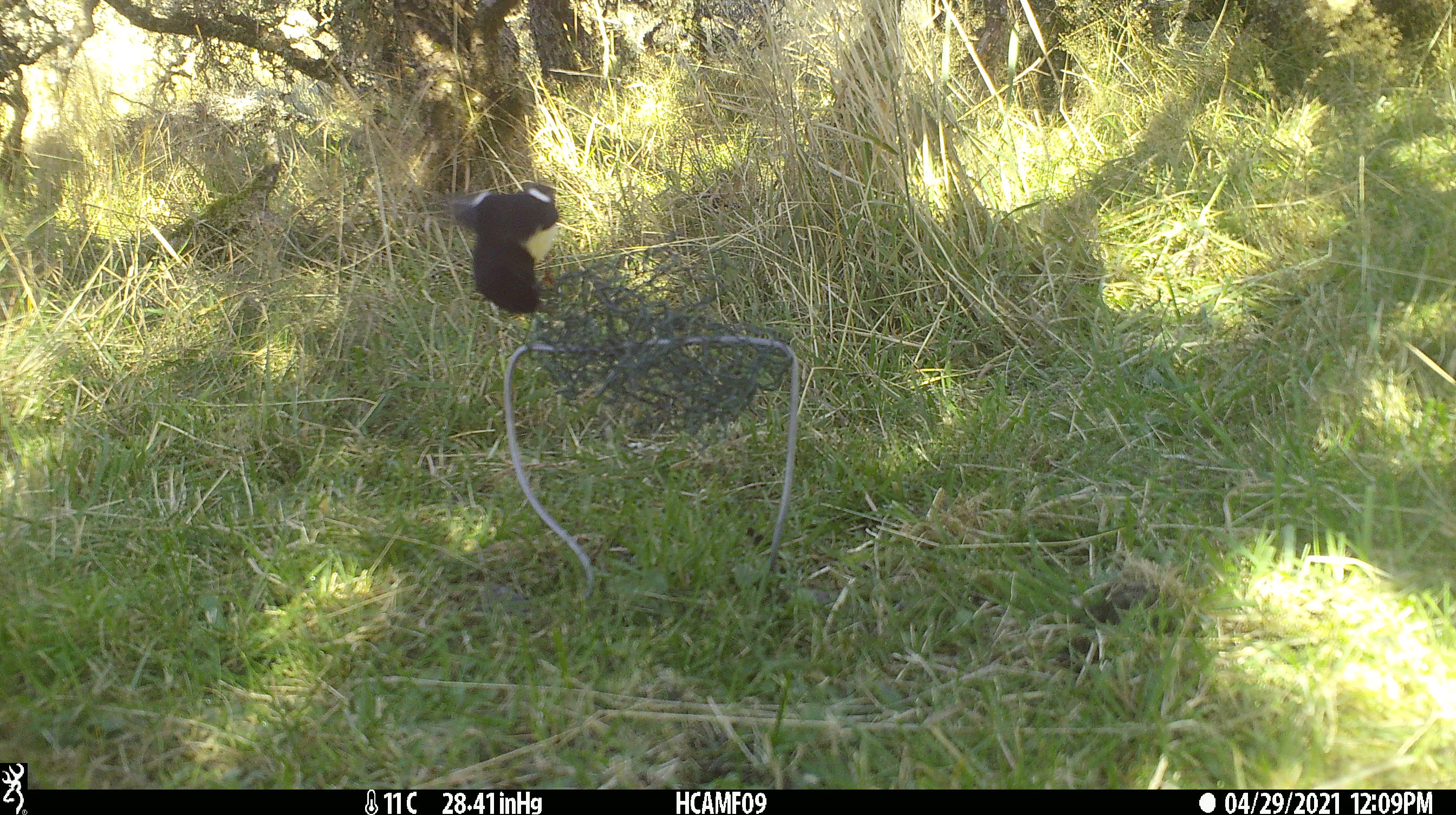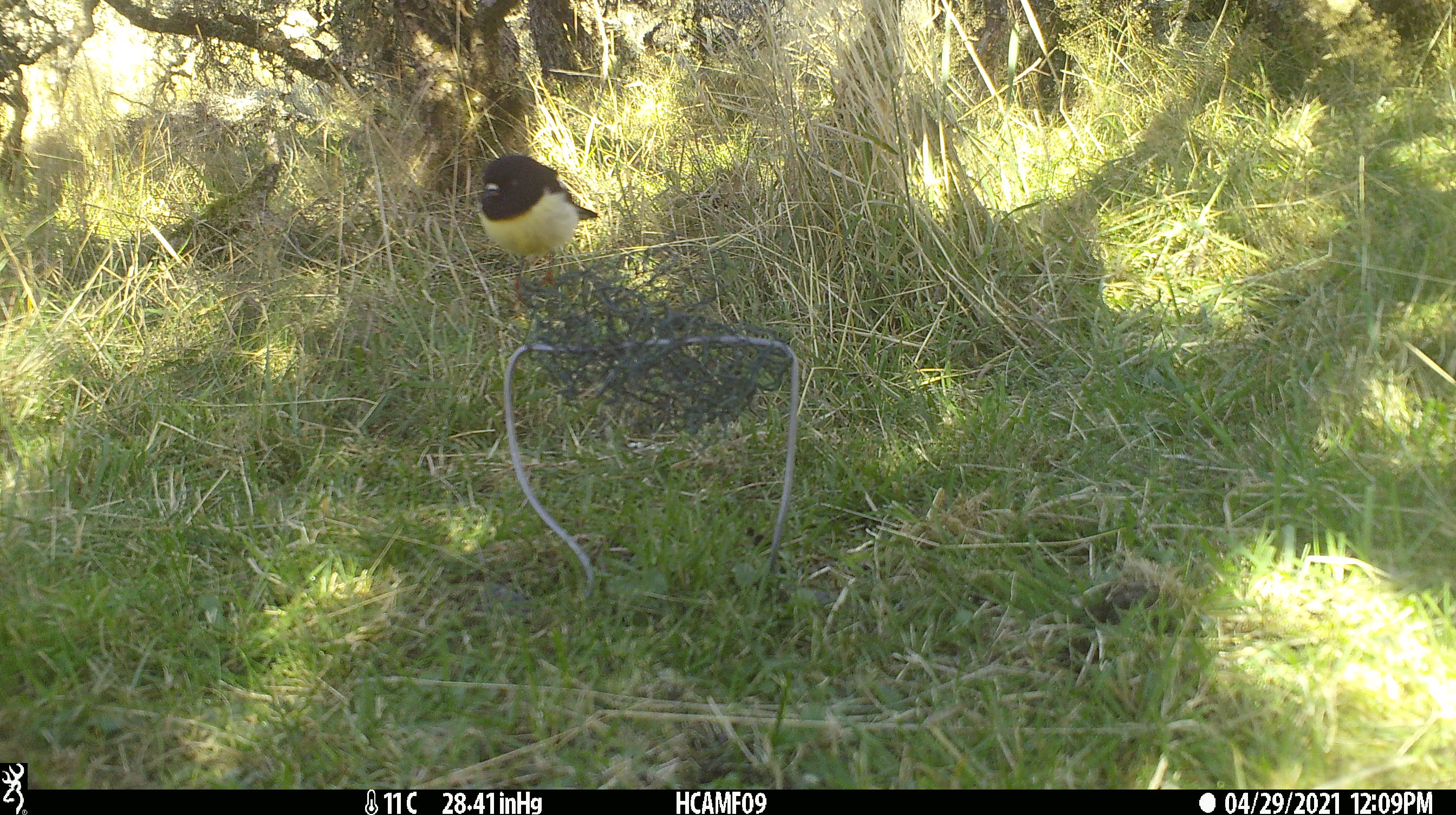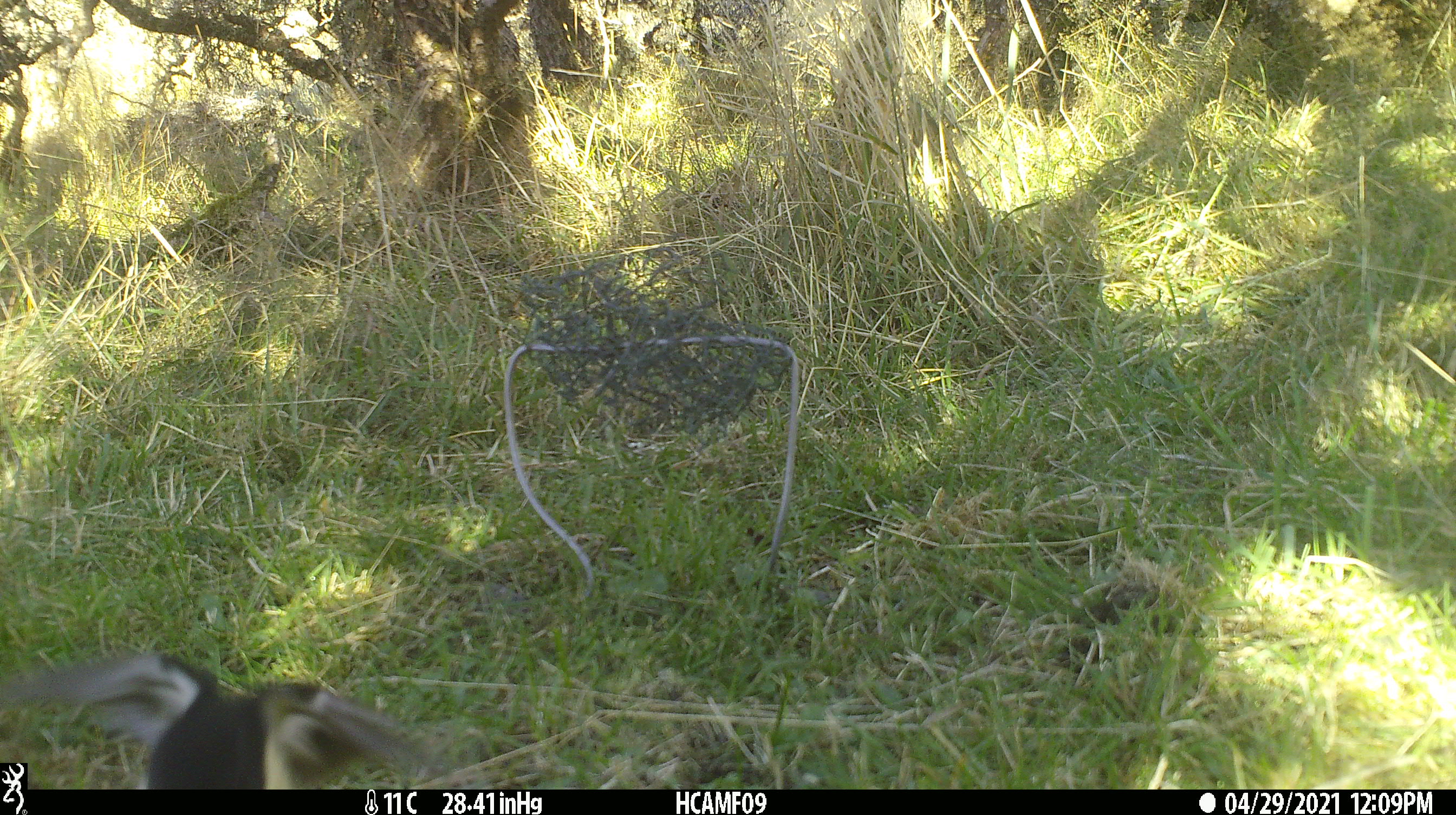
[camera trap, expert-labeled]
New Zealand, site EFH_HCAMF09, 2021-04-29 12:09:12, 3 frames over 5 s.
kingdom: Animalia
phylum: Chordata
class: Aves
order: Passeriformes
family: Petroicidae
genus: Petroica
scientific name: Petroica macrocephala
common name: tomtit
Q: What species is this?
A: Tomtit (Petroica macrocephala).